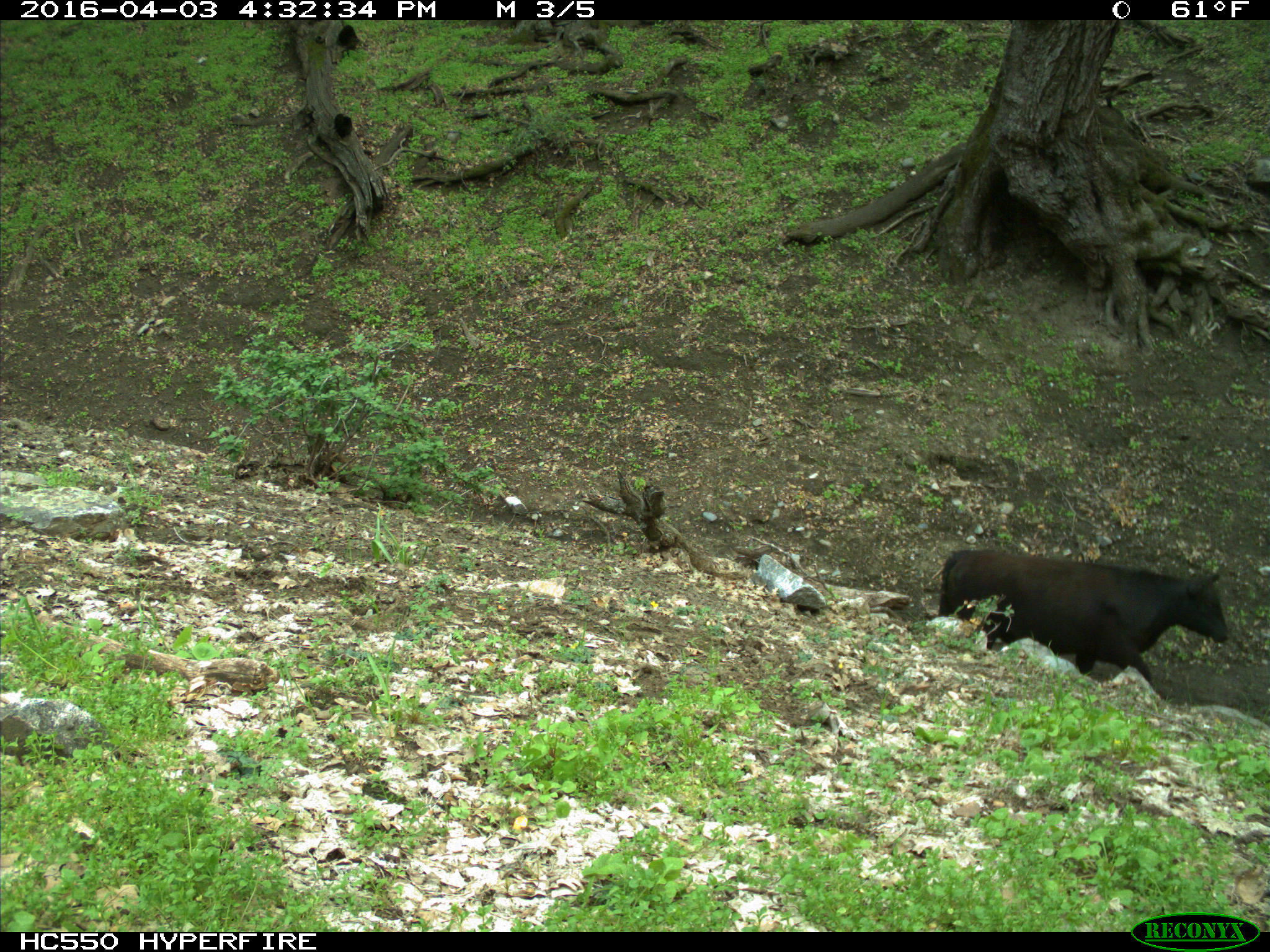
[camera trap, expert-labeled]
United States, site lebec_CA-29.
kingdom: Animalia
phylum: Chordata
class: Mammalia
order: Artiodactyla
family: Bovidae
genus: Bos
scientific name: Bos taurus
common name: domestic cow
Bos taurus (domestic cow).